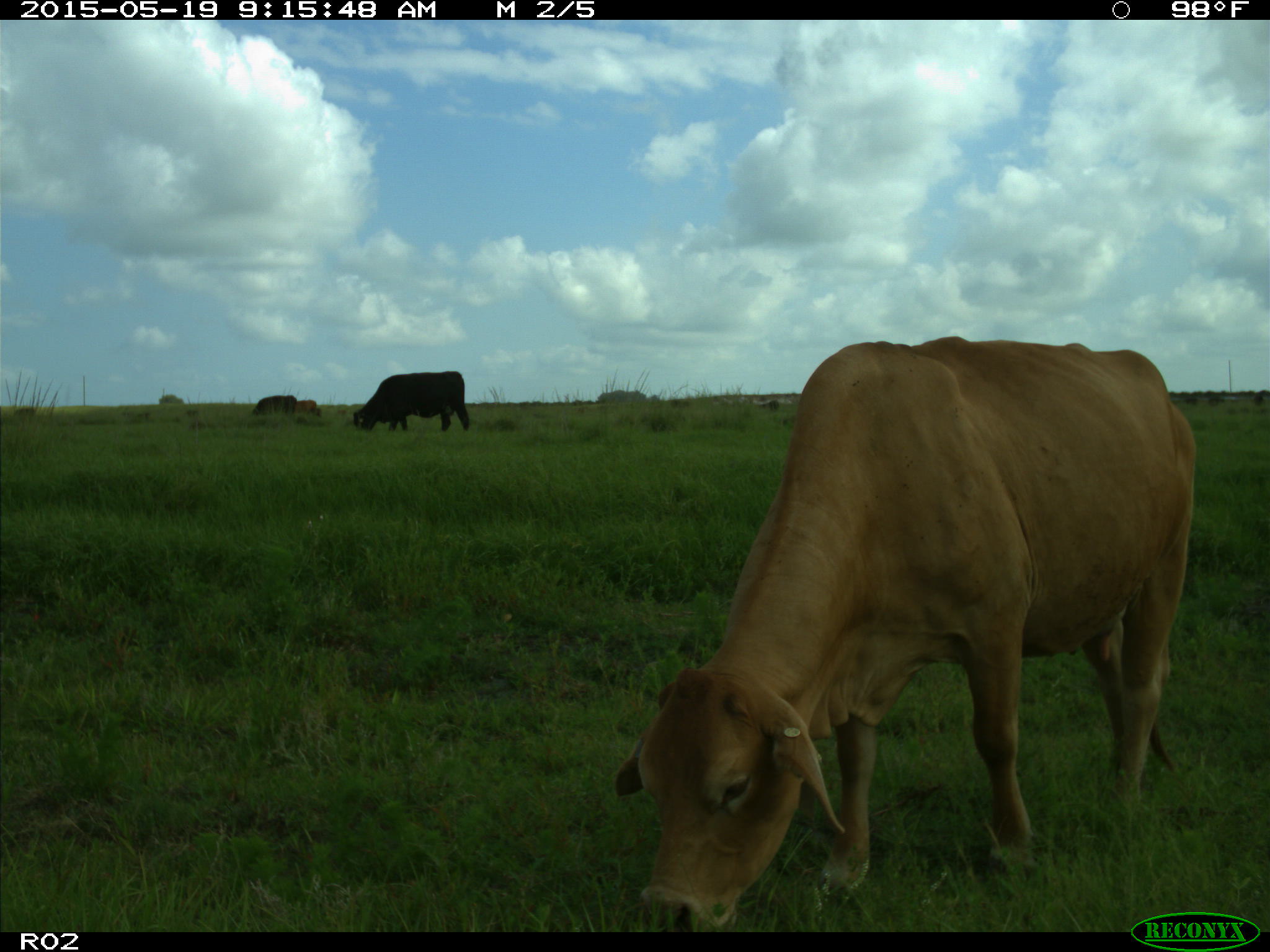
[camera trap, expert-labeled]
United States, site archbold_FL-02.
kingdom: Animalia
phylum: Chordata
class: Mammalia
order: Artiodactyla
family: Bovidae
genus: Bos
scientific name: Bos taurus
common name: domestic cow